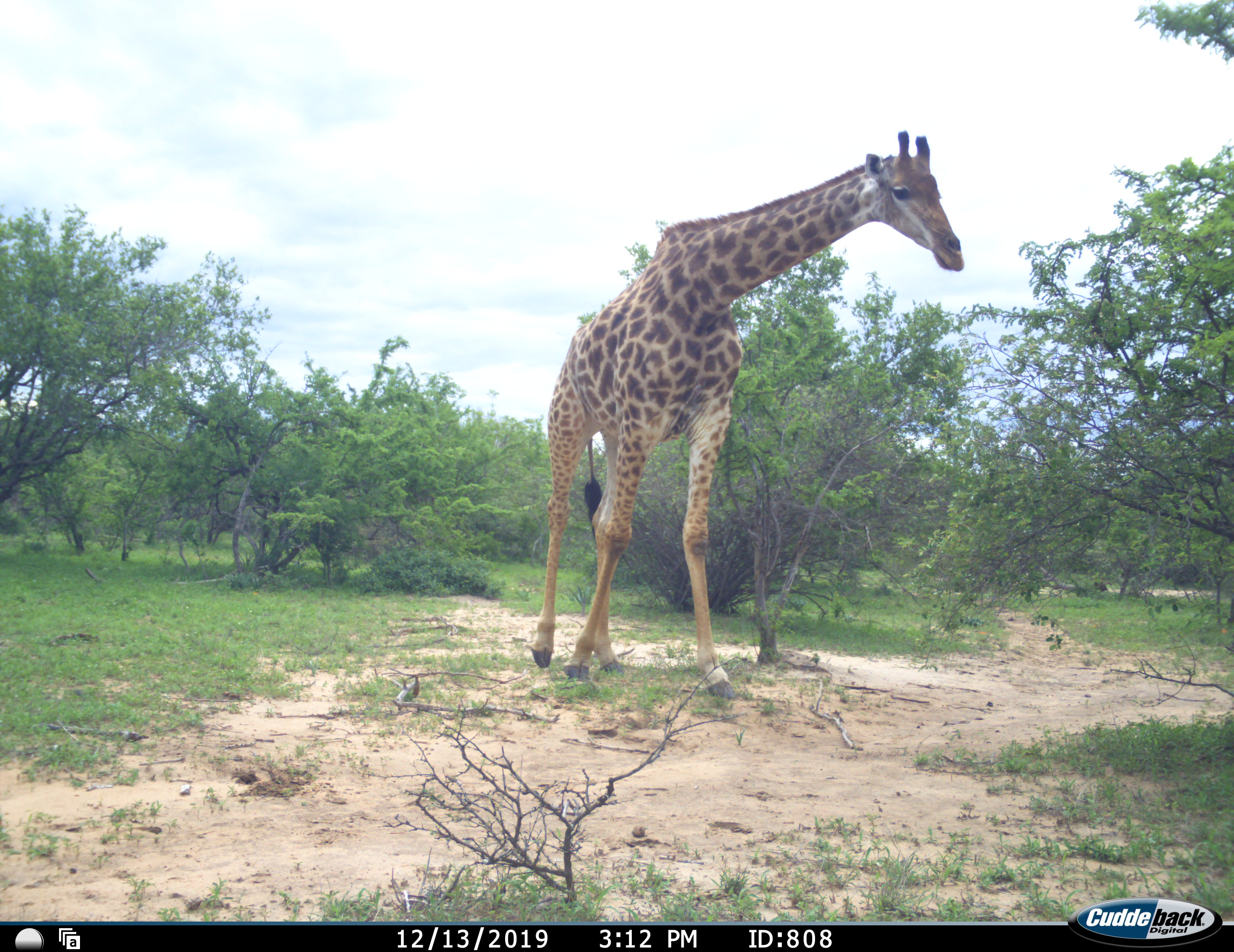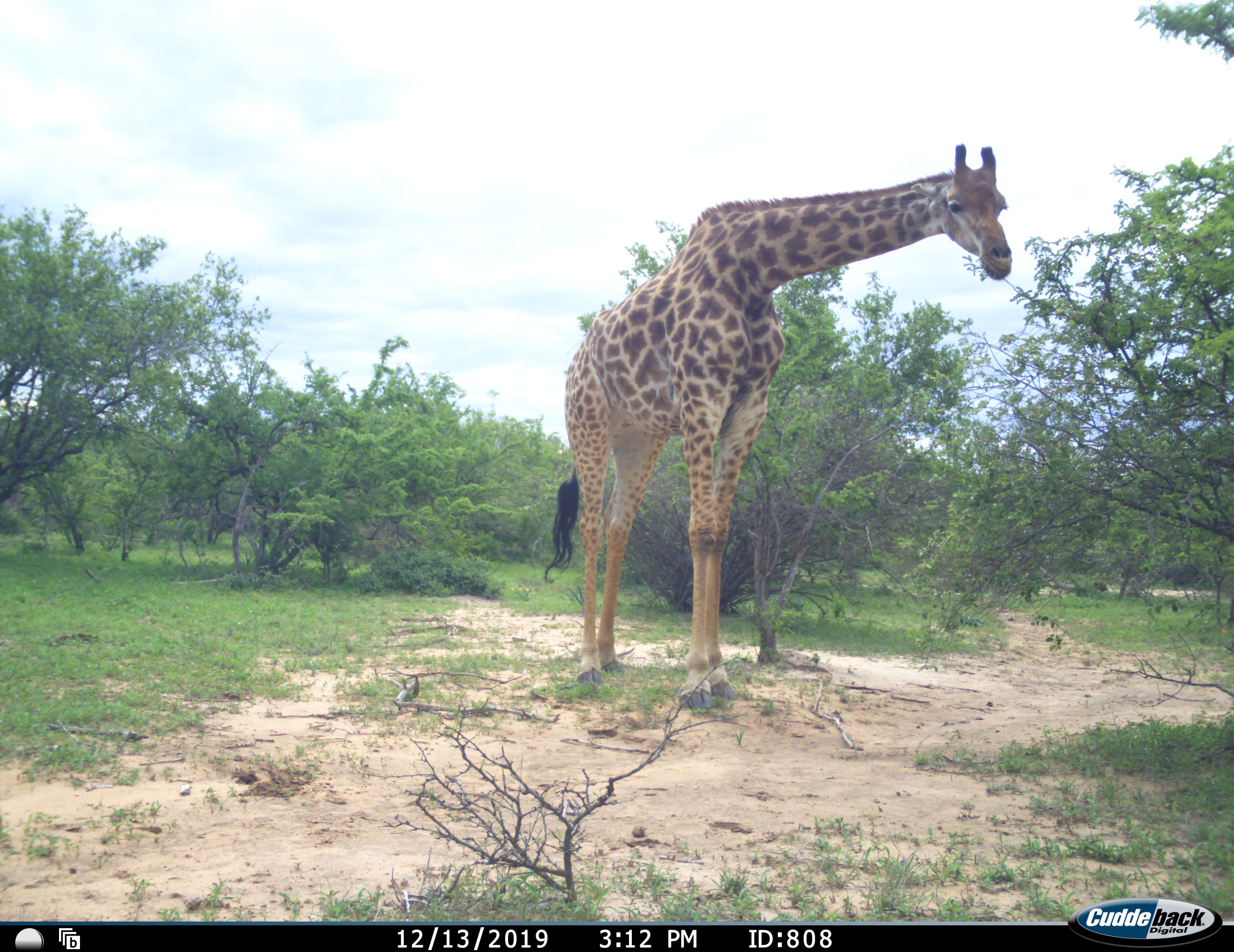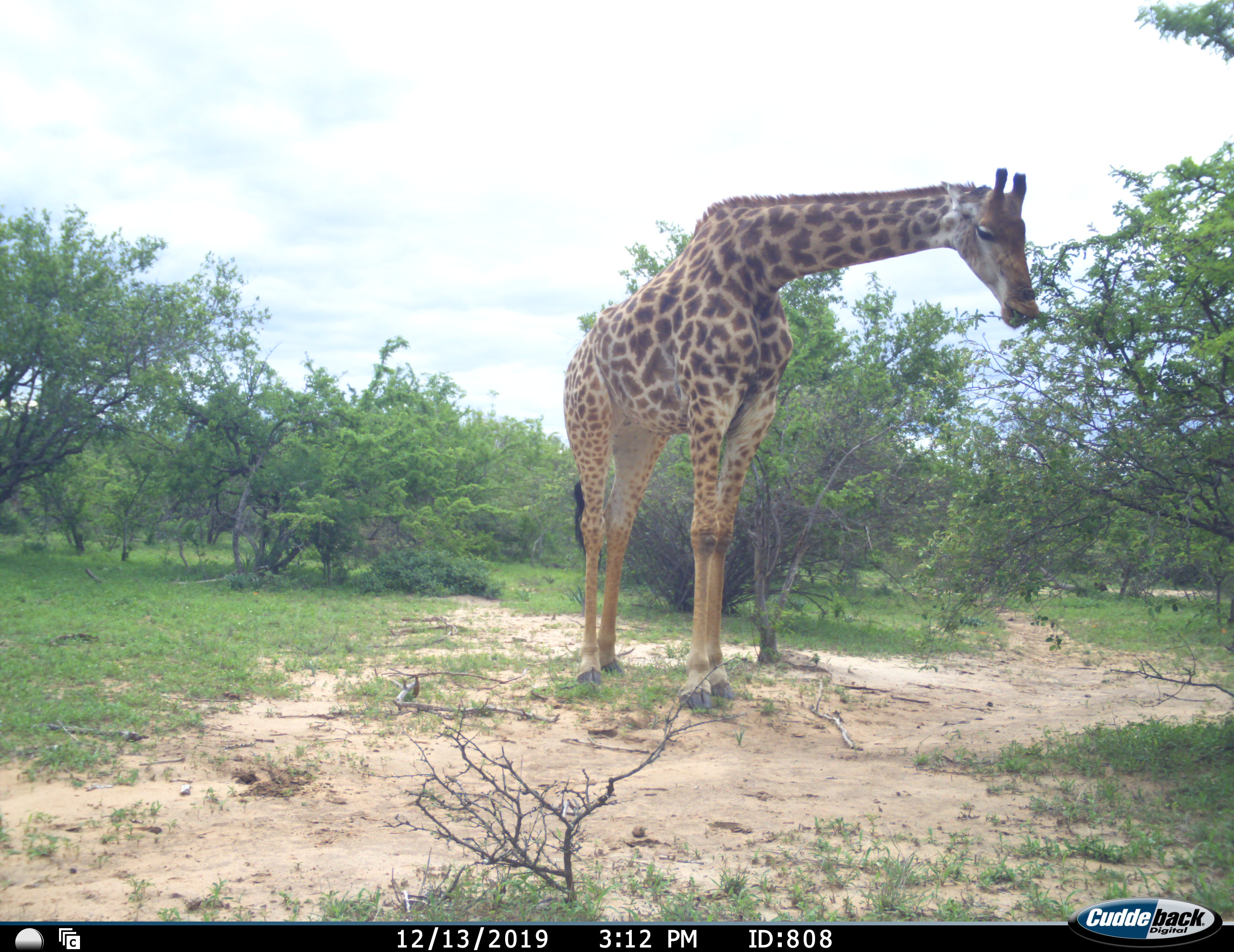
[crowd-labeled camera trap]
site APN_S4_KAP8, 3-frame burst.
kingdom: Animalia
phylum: Chordata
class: Mammalia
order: Artiodactyla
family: Giraffidae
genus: Giraffa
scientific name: Giraffa camelopardalis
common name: giraffe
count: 1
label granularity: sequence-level